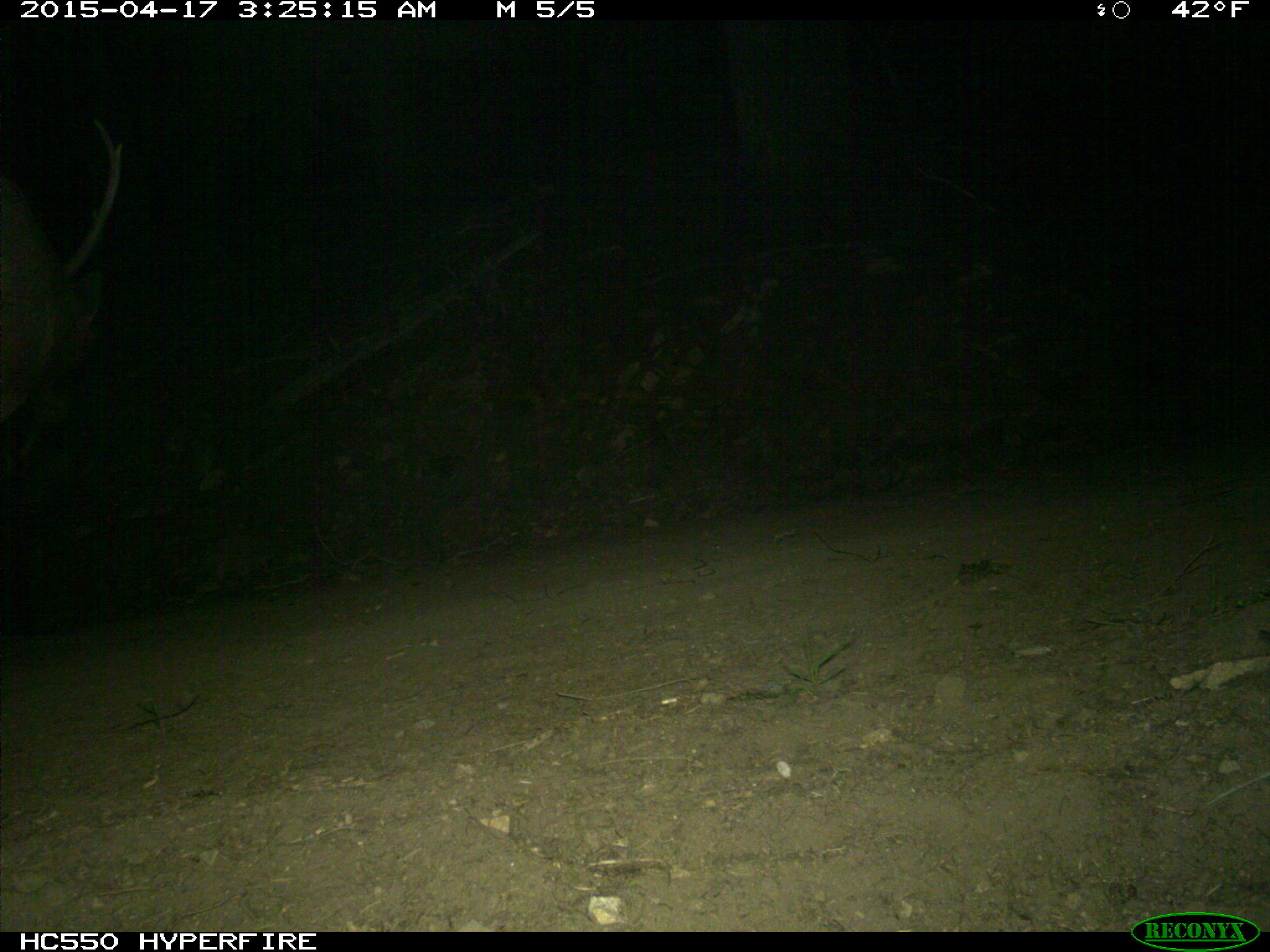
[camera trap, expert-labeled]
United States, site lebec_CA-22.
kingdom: Animalia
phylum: Chordata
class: Mammalia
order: Artiodactyla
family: Cervidae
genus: Cervus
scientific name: Cervus canadensis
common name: elk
Cervus canadensis (elk).